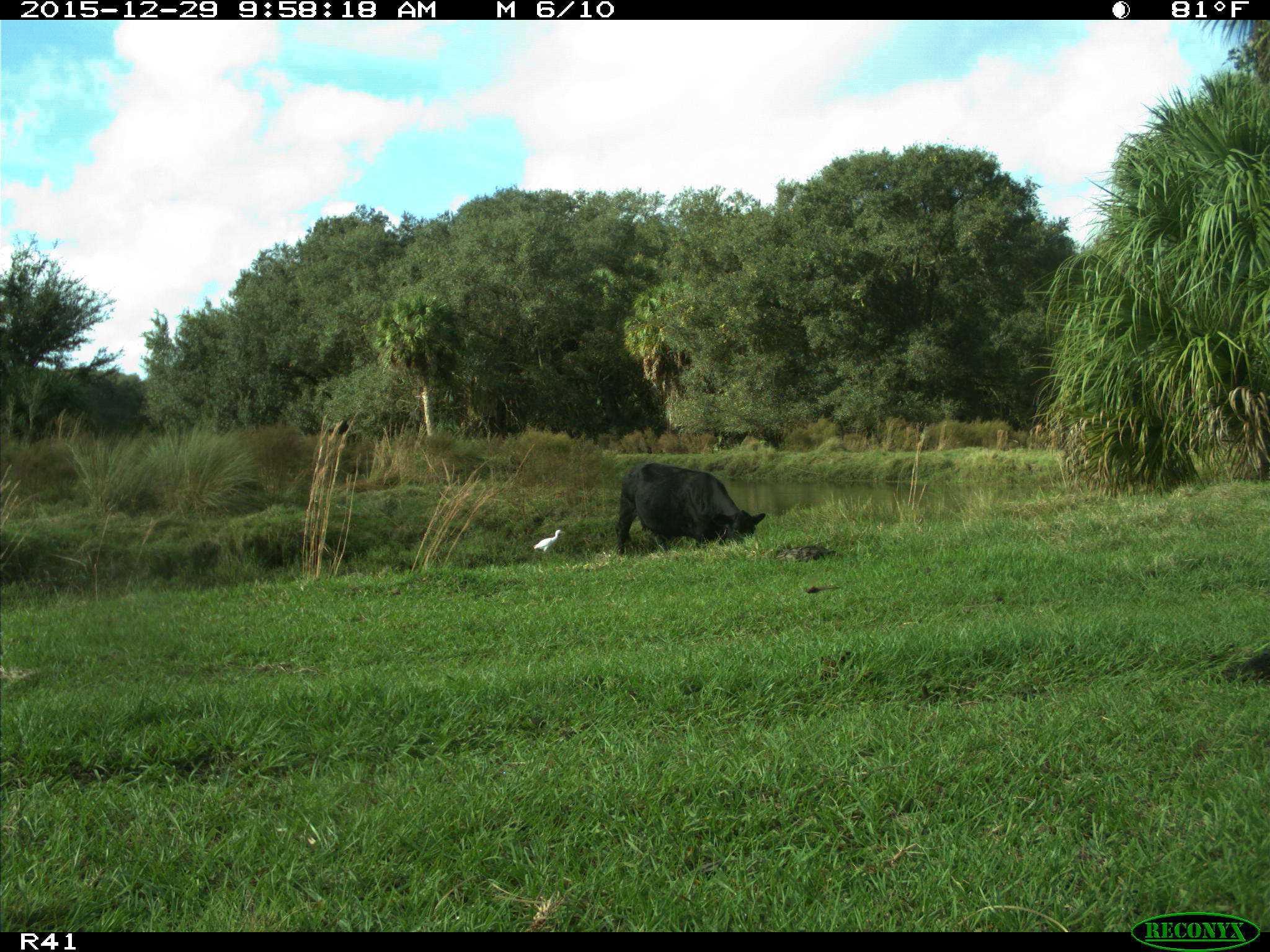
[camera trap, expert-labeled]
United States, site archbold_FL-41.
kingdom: Animalia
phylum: Chordata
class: Mammalia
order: Artiodactyla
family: Bovidae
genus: Bos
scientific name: Bos taurus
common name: domestic cow